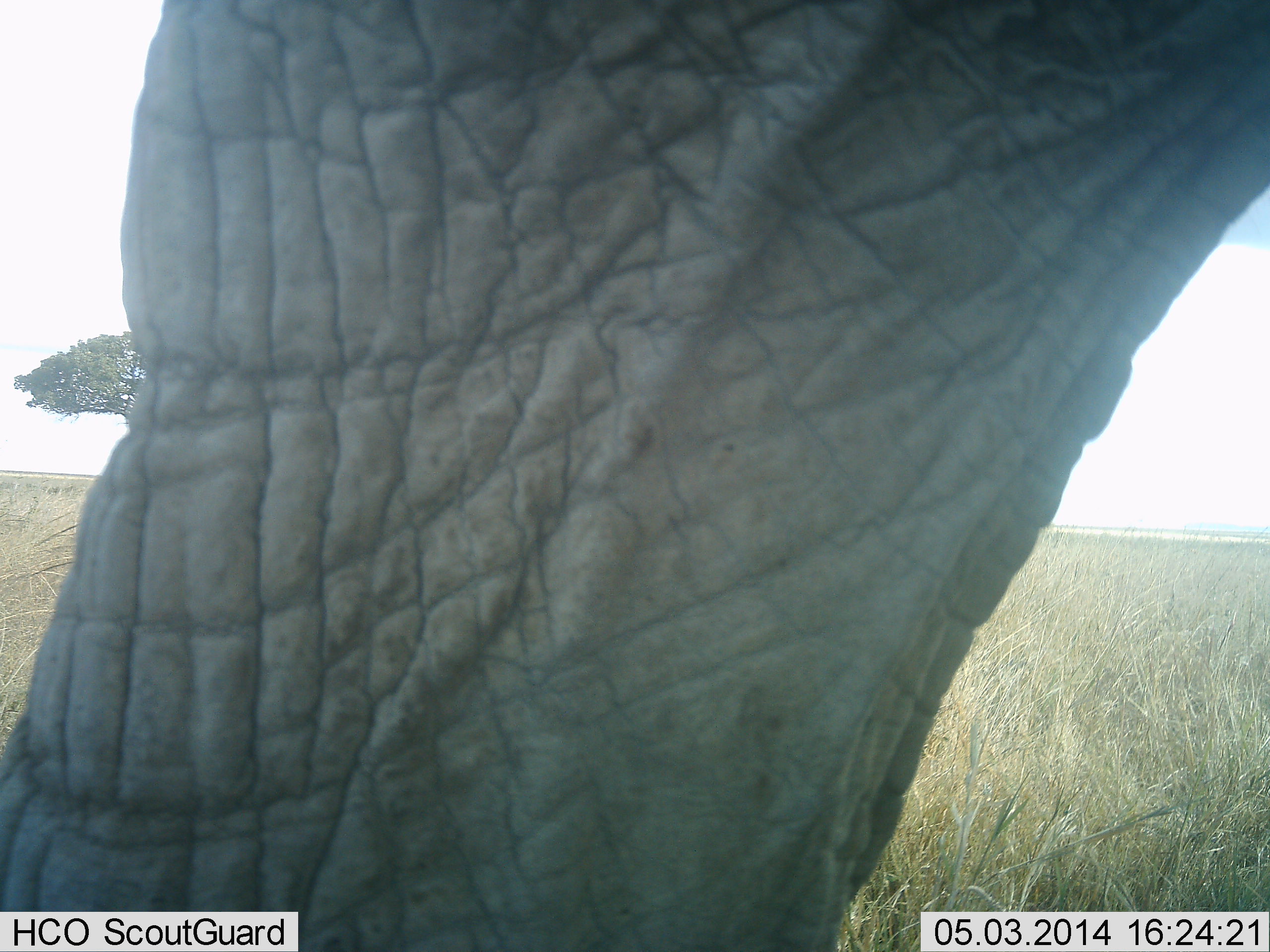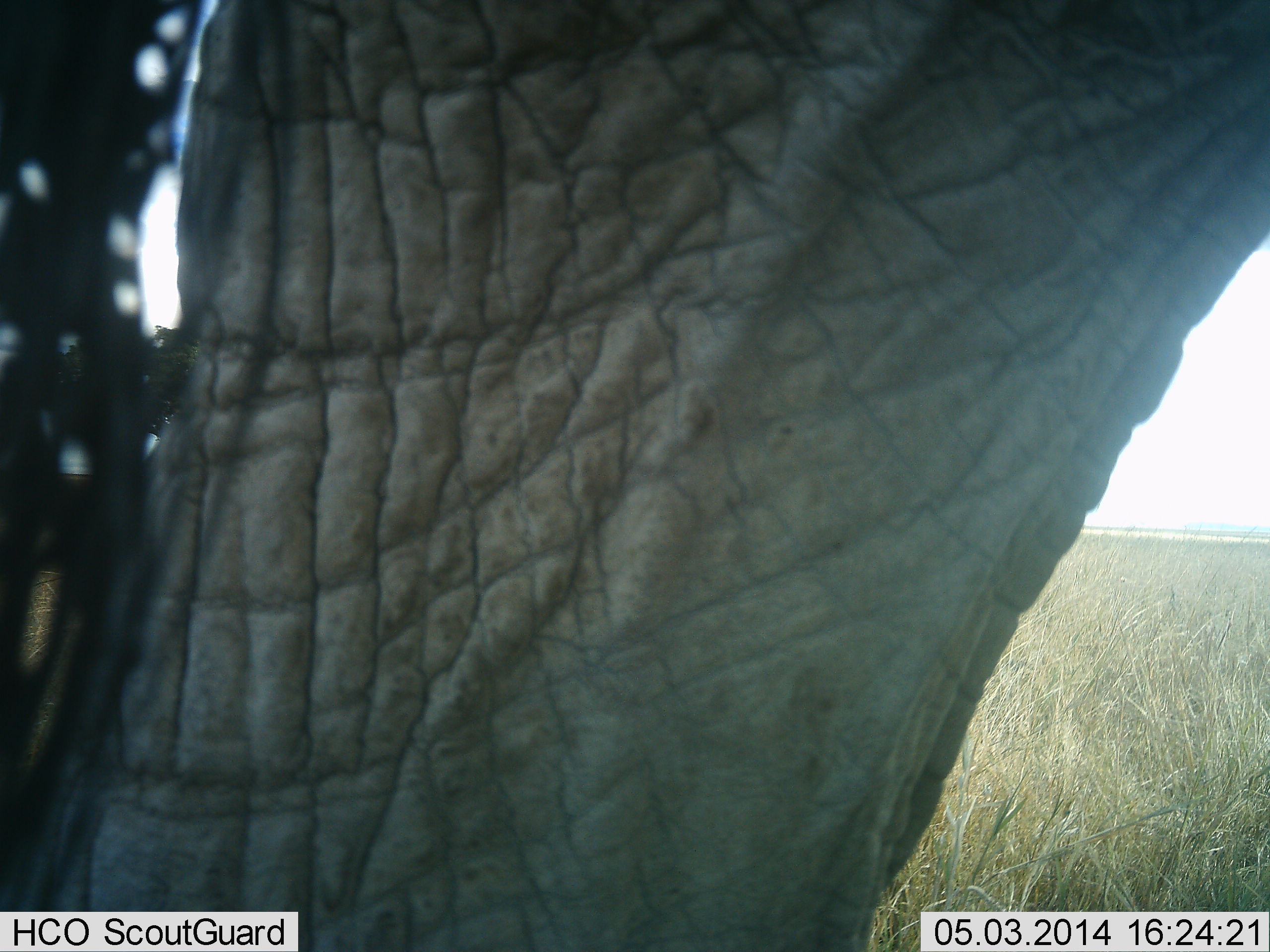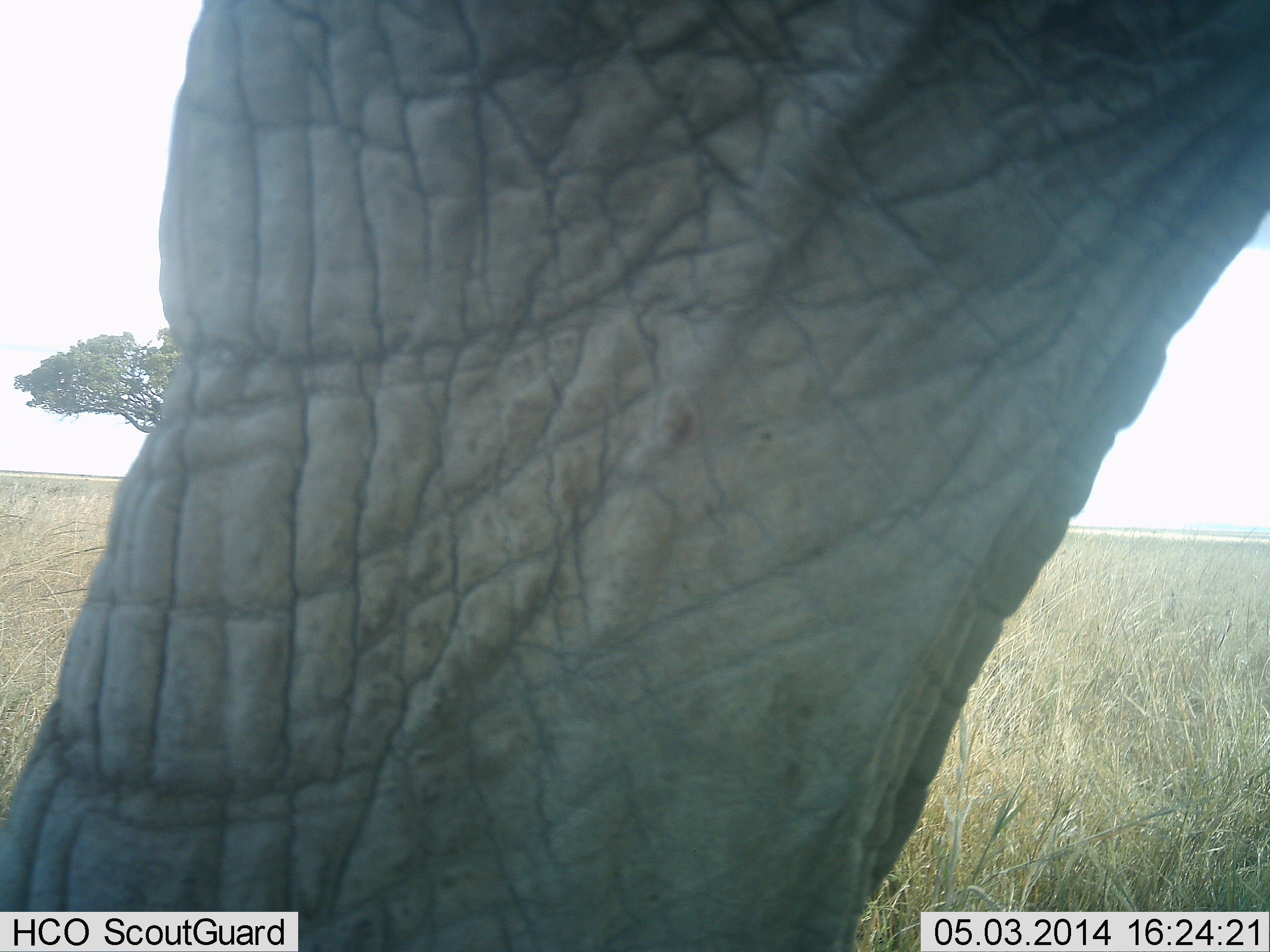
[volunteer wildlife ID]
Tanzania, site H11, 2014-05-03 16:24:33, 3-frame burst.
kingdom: Animalia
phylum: Chordata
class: Mammalia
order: Proboscidea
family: Elephantidae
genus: Loxodonta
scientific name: Loxodonta africana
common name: african bush elephant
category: elephant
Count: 1.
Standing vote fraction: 90%.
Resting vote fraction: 0%.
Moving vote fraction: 10%.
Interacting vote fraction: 0%.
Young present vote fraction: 0%.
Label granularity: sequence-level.